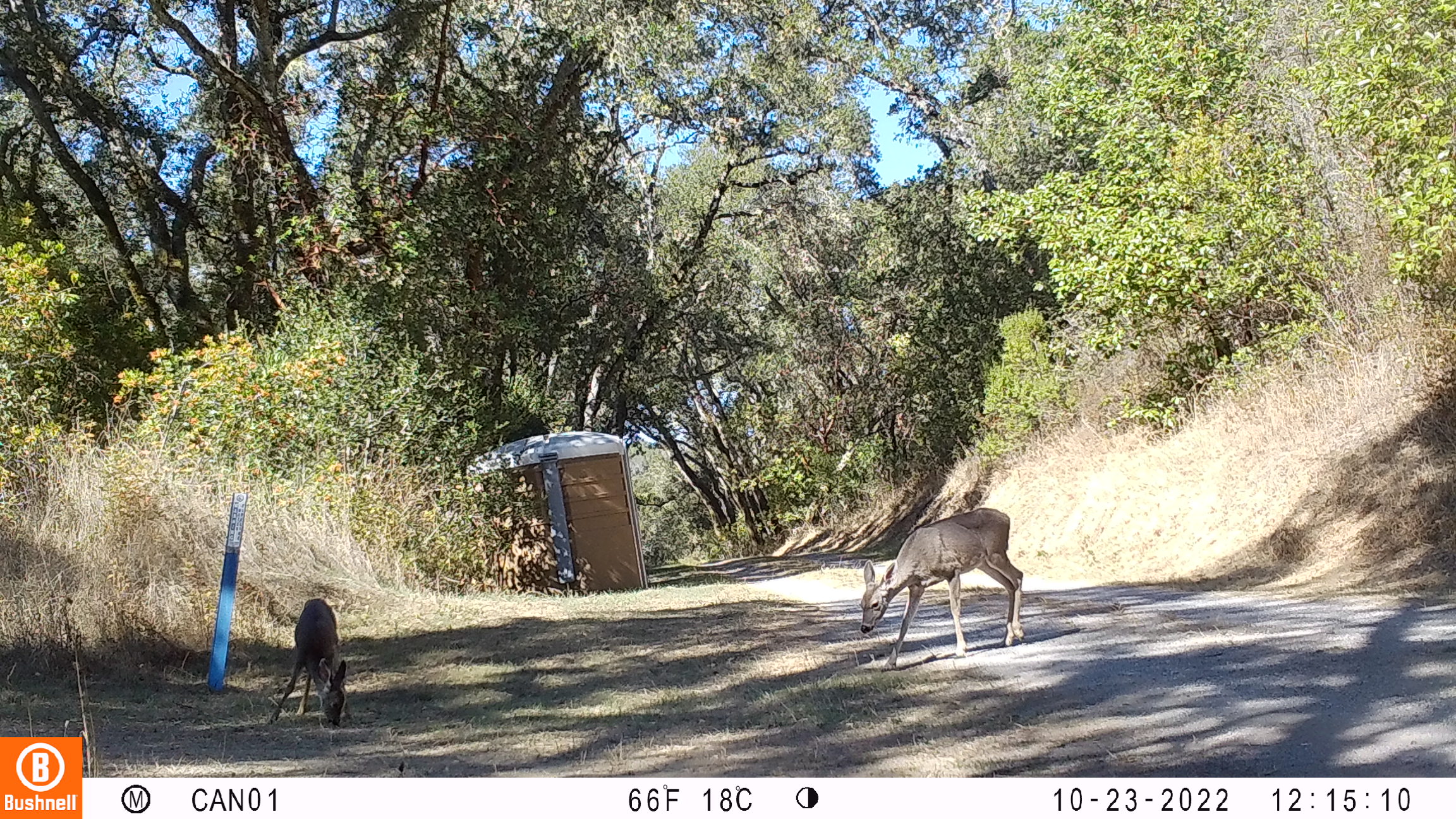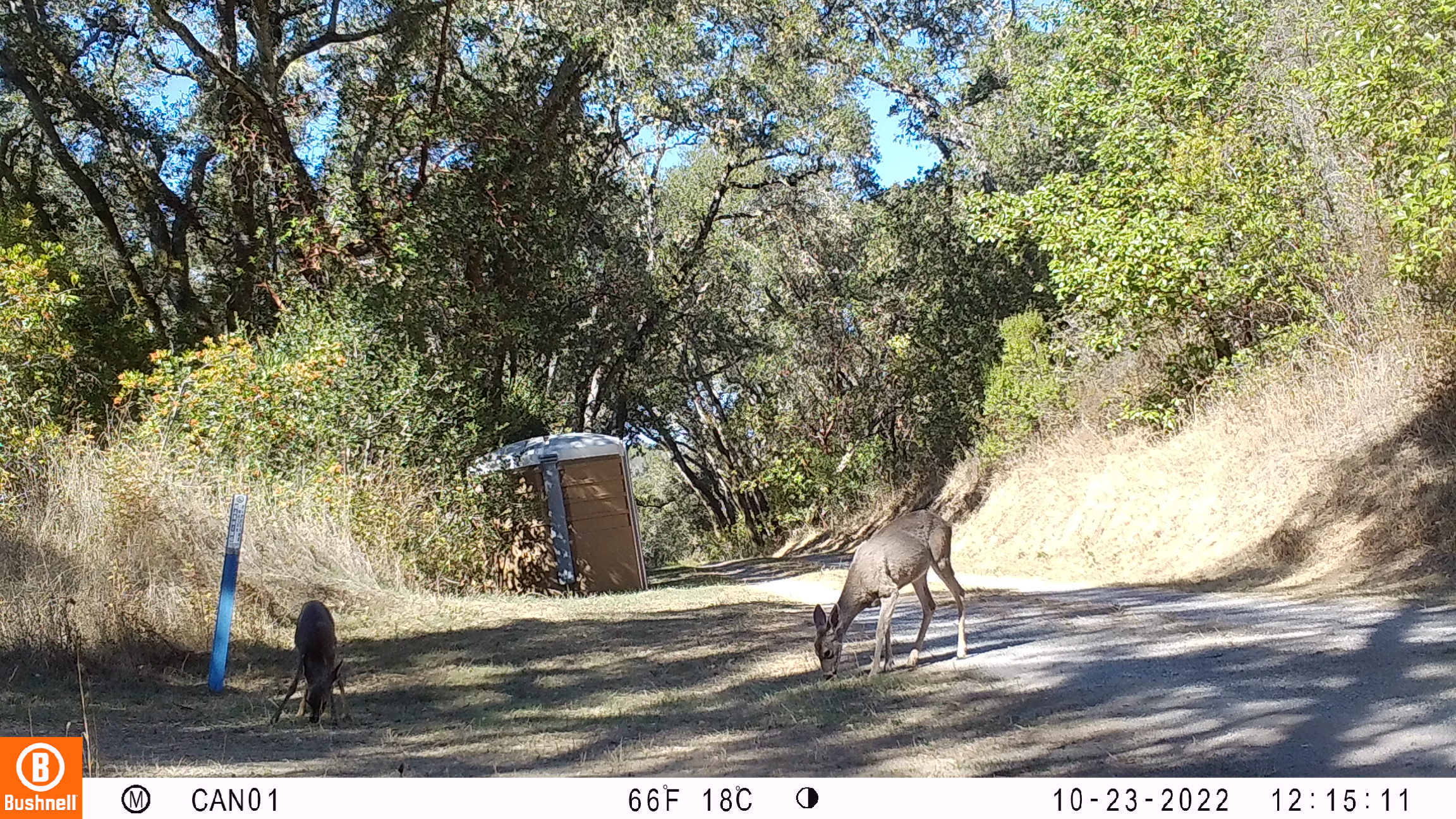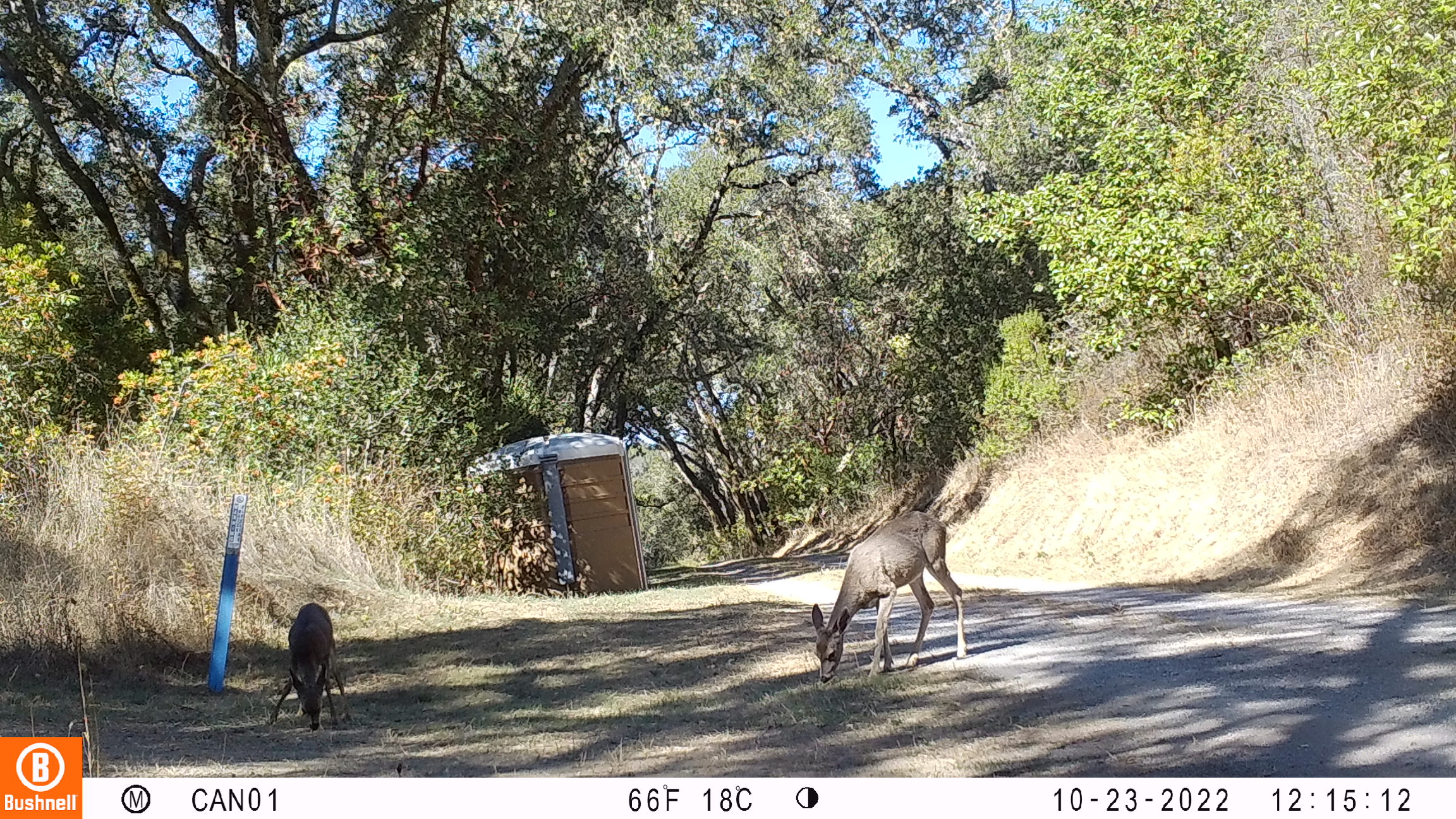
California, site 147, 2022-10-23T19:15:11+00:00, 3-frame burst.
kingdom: Animalia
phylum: Chordata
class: Mammalia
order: Artiodactyla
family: Cervidae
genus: Odocoileus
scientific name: Odocoileus hemionus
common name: mule deer